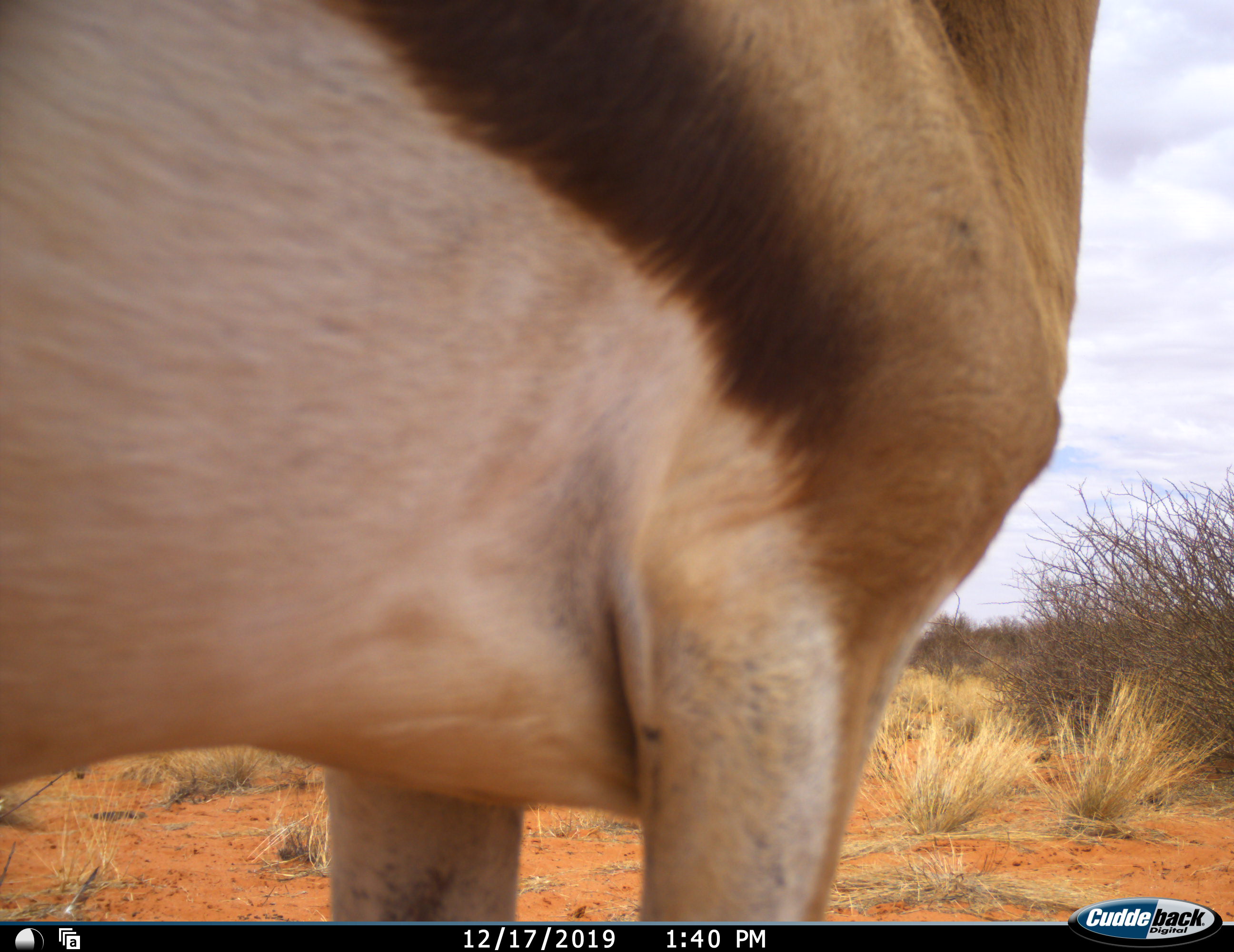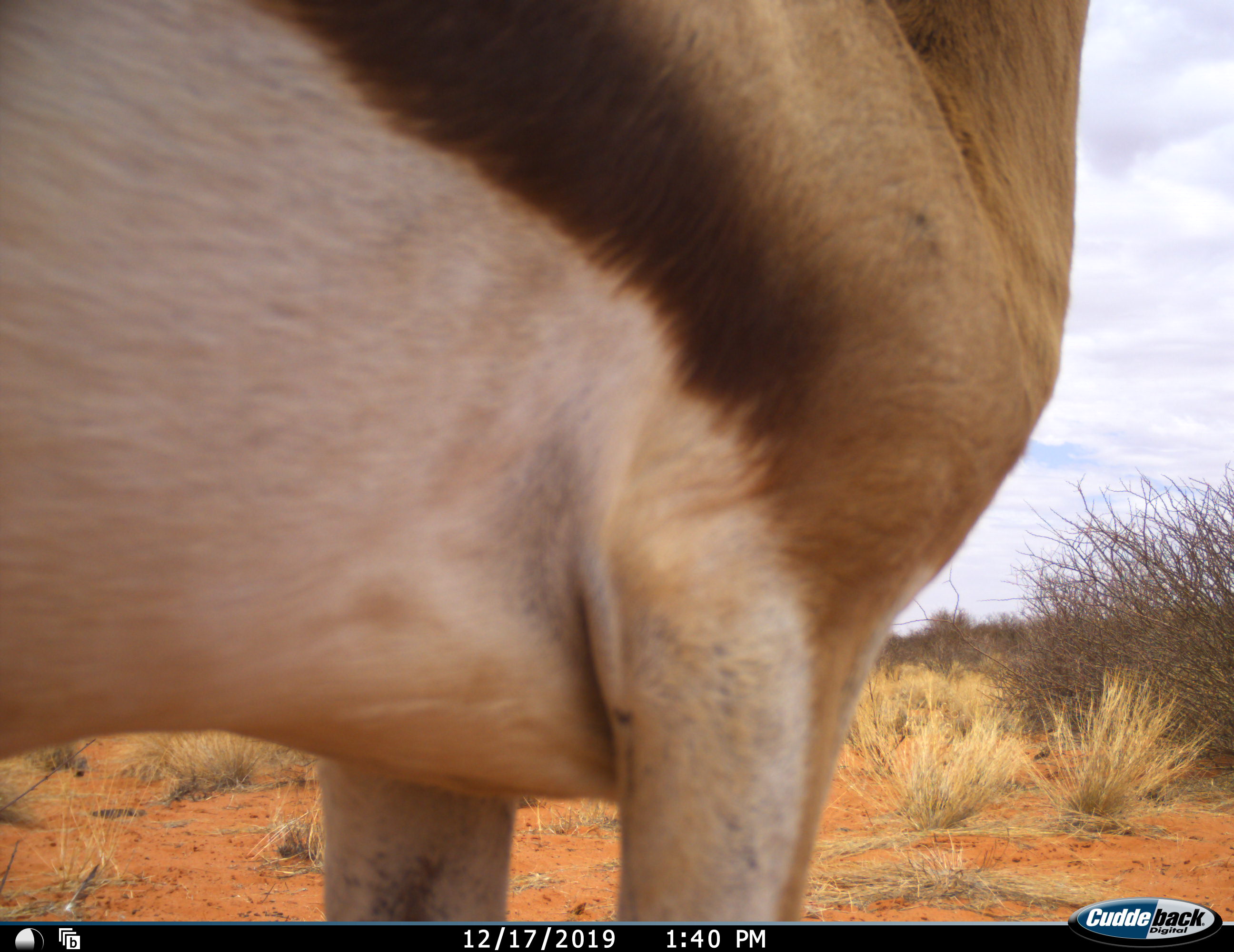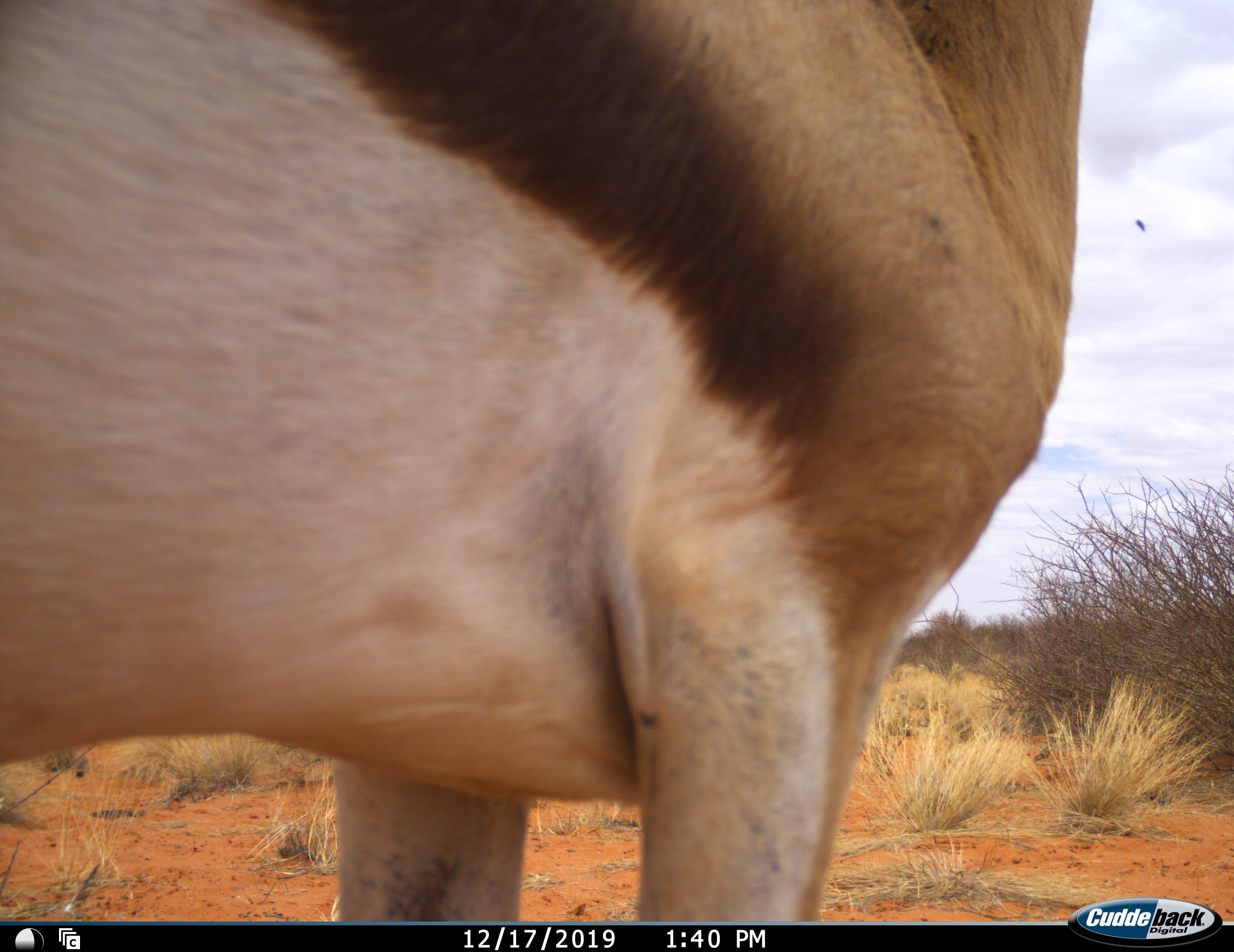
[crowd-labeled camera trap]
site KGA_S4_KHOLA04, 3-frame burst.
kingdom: Animalia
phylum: Chordata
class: Mammalia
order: Artiodactyla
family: Bovidae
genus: Antidorcas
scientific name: Antidorcas marsupialis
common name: springbok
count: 1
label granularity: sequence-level